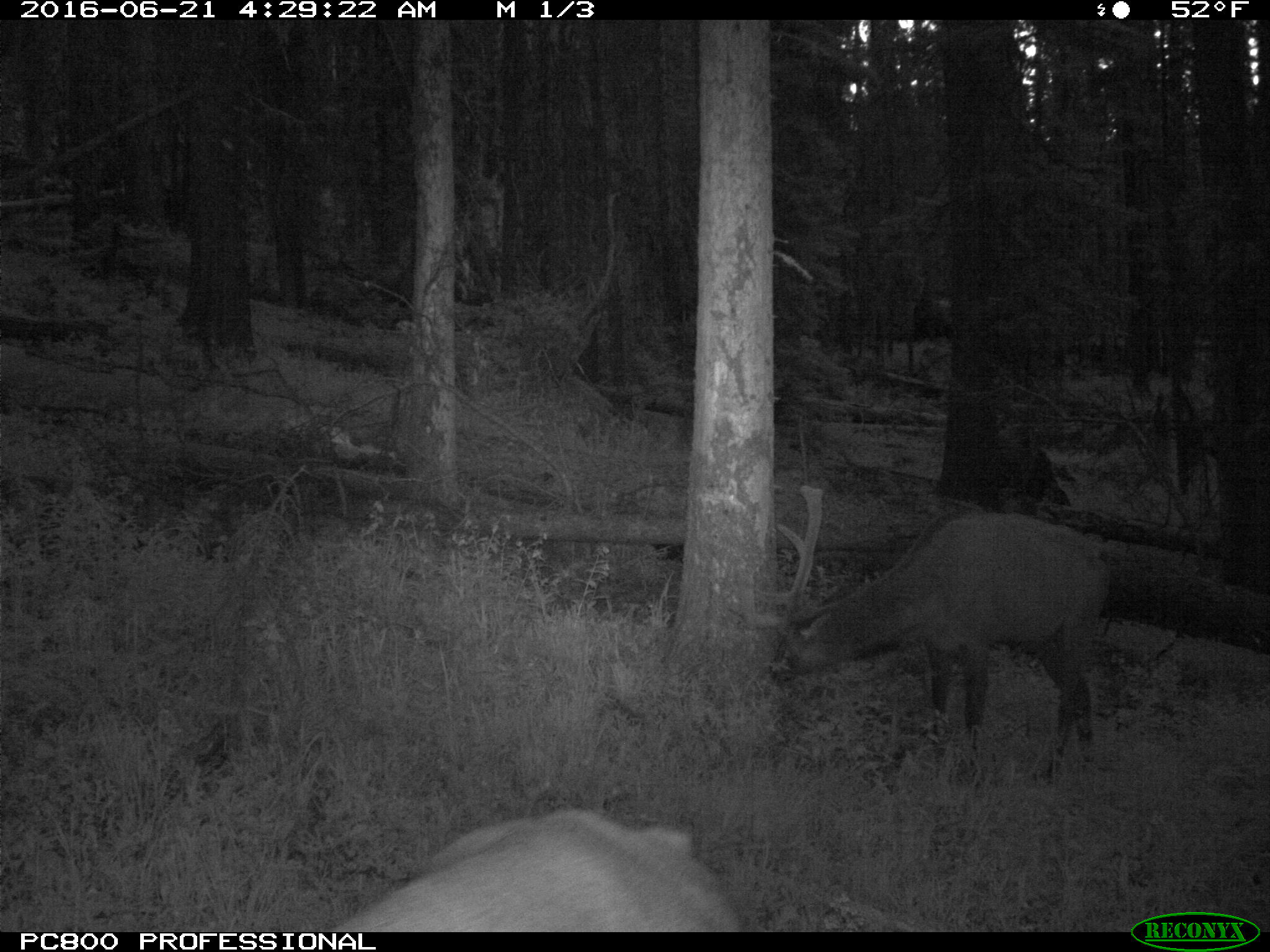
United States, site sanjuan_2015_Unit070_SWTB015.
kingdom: Animalia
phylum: Chordata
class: Mammalia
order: Artiodactyla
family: Cervidae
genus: Cervus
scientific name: Cervus elaphus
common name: red deer